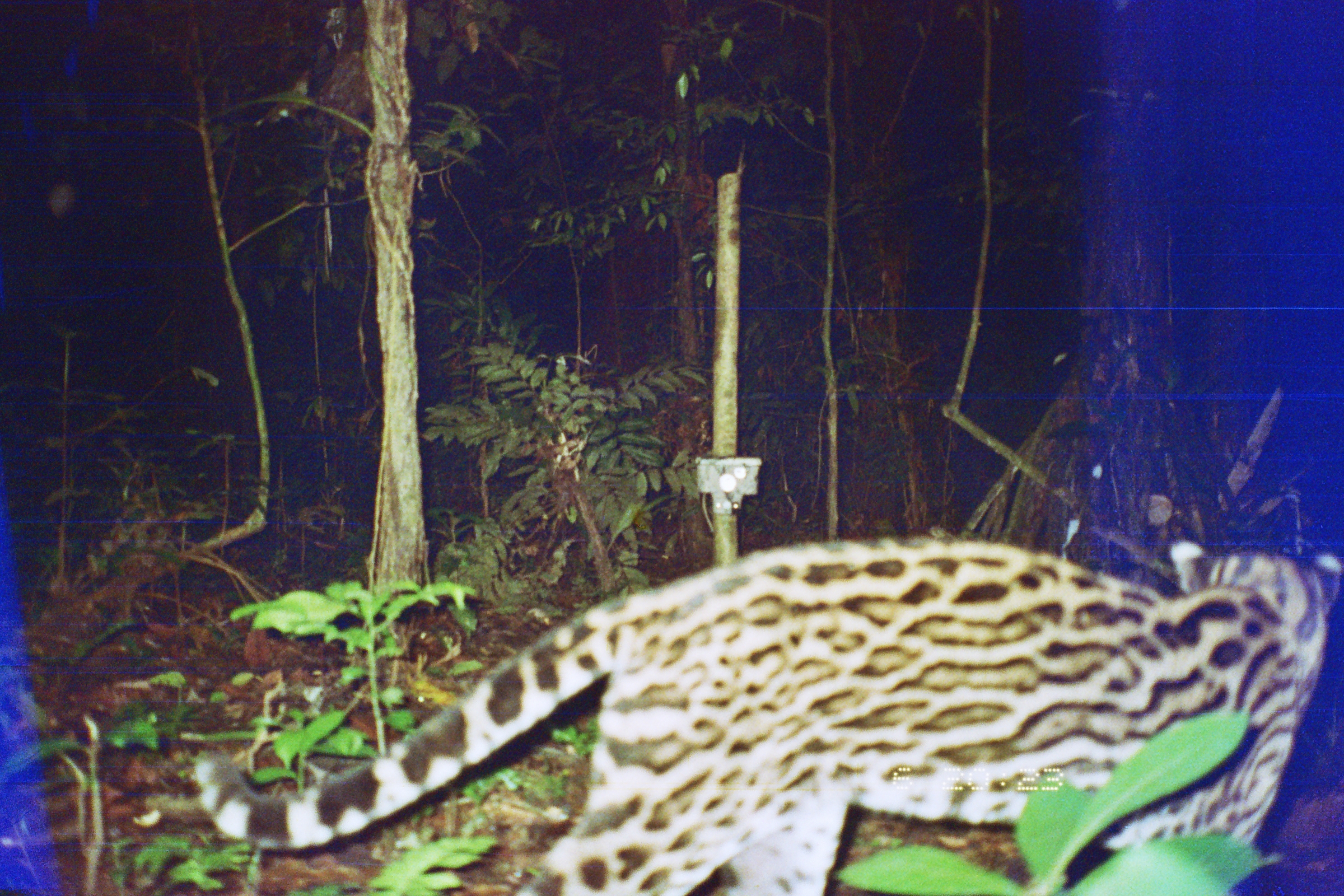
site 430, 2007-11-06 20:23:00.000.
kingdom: Animalia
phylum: Chordata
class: Mammalia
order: Carnivora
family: Felidae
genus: Leopardus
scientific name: Leopardus pardalis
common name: ocelot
Leopardus pardalis (ocelot).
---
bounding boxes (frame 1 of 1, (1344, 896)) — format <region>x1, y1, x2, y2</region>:
leopardus pardalis: <region>192, 534, 1344, 896</region>